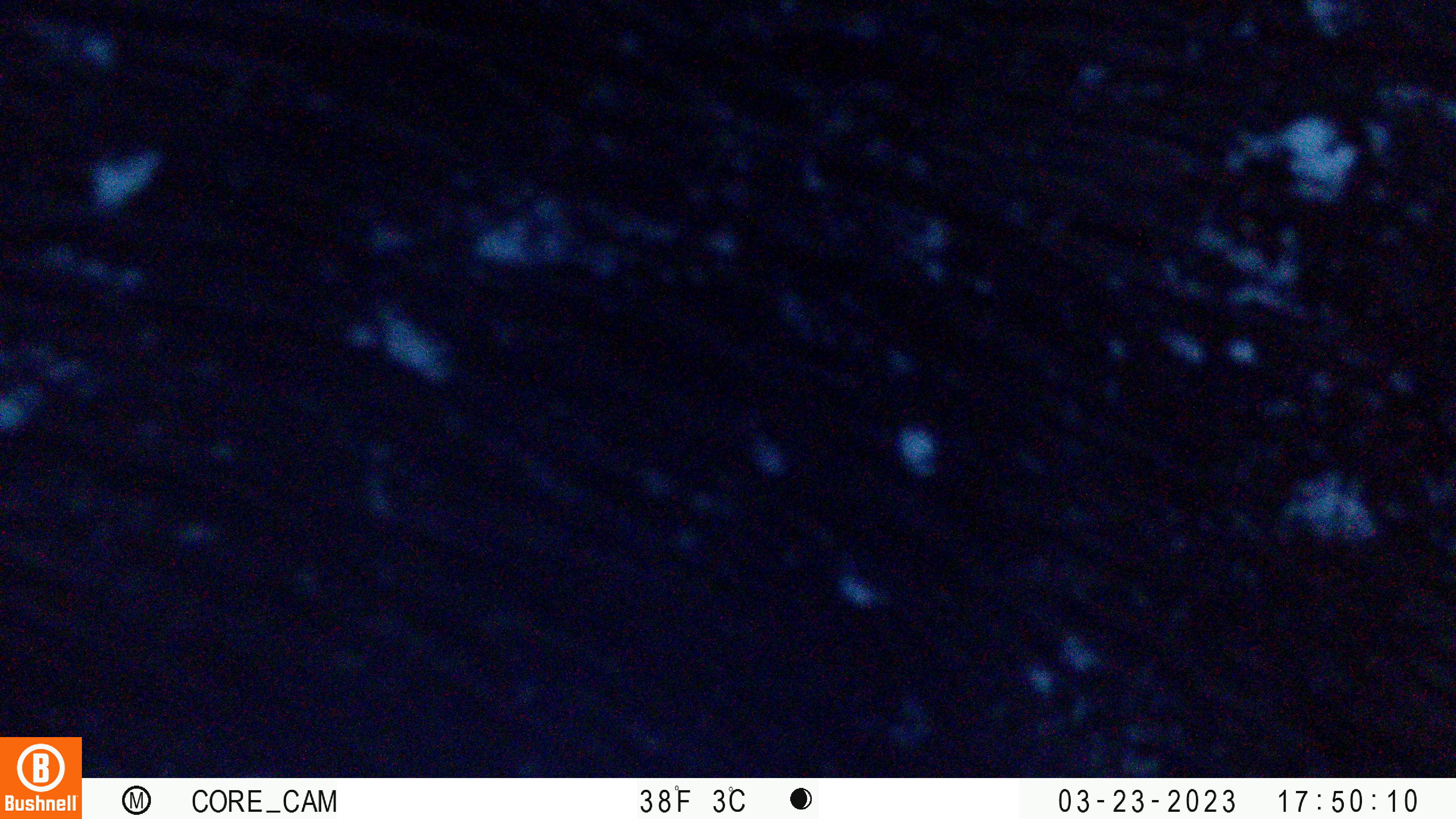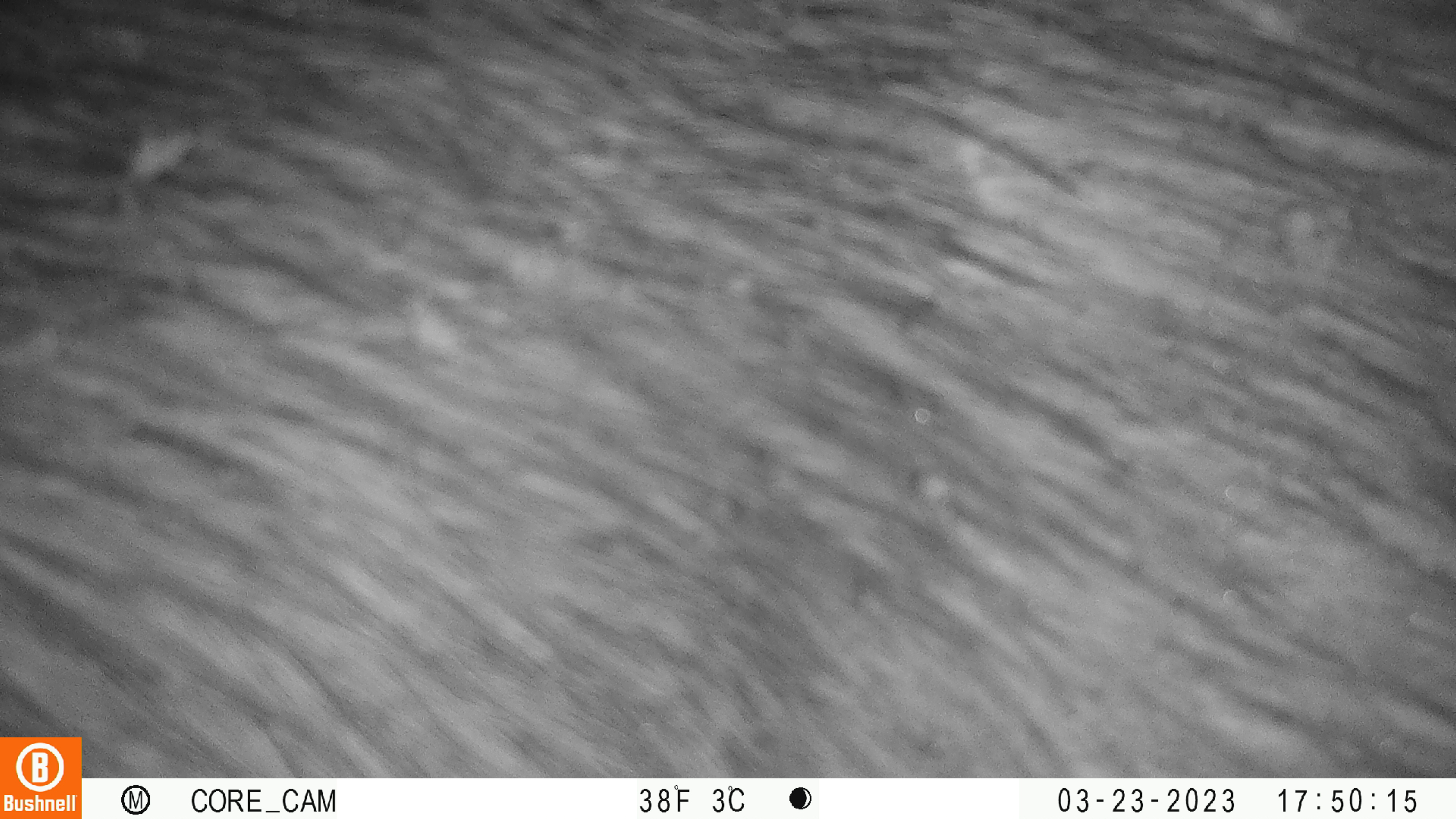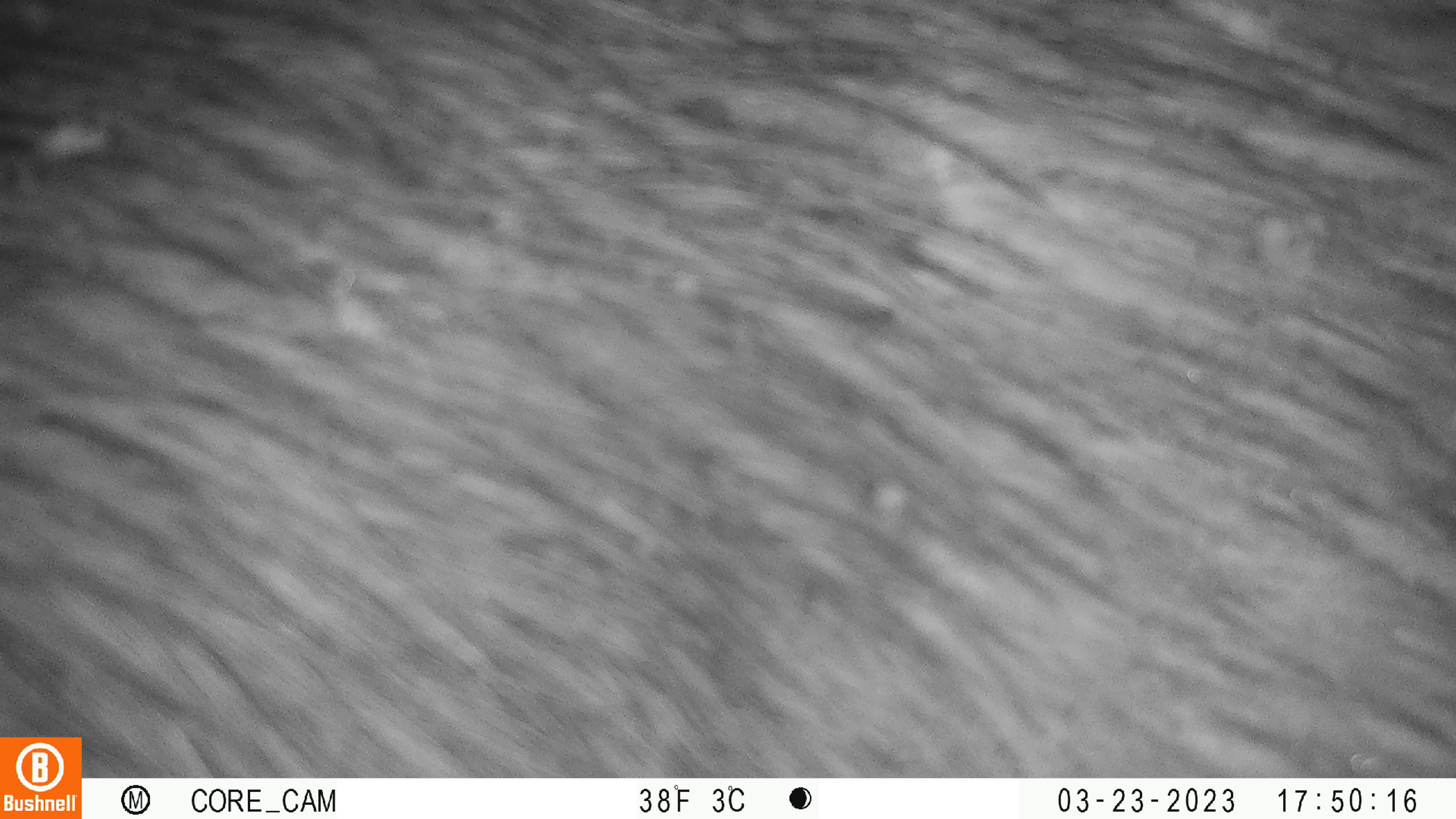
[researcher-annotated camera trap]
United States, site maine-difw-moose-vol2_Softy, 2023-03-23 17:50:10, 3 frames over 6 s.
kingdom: Animalia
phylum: Chordata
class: Mammalia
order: Artiodactyla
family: Cervidae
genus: Alces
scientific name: Alces alces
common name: moose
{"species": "moose (Alces alces)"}